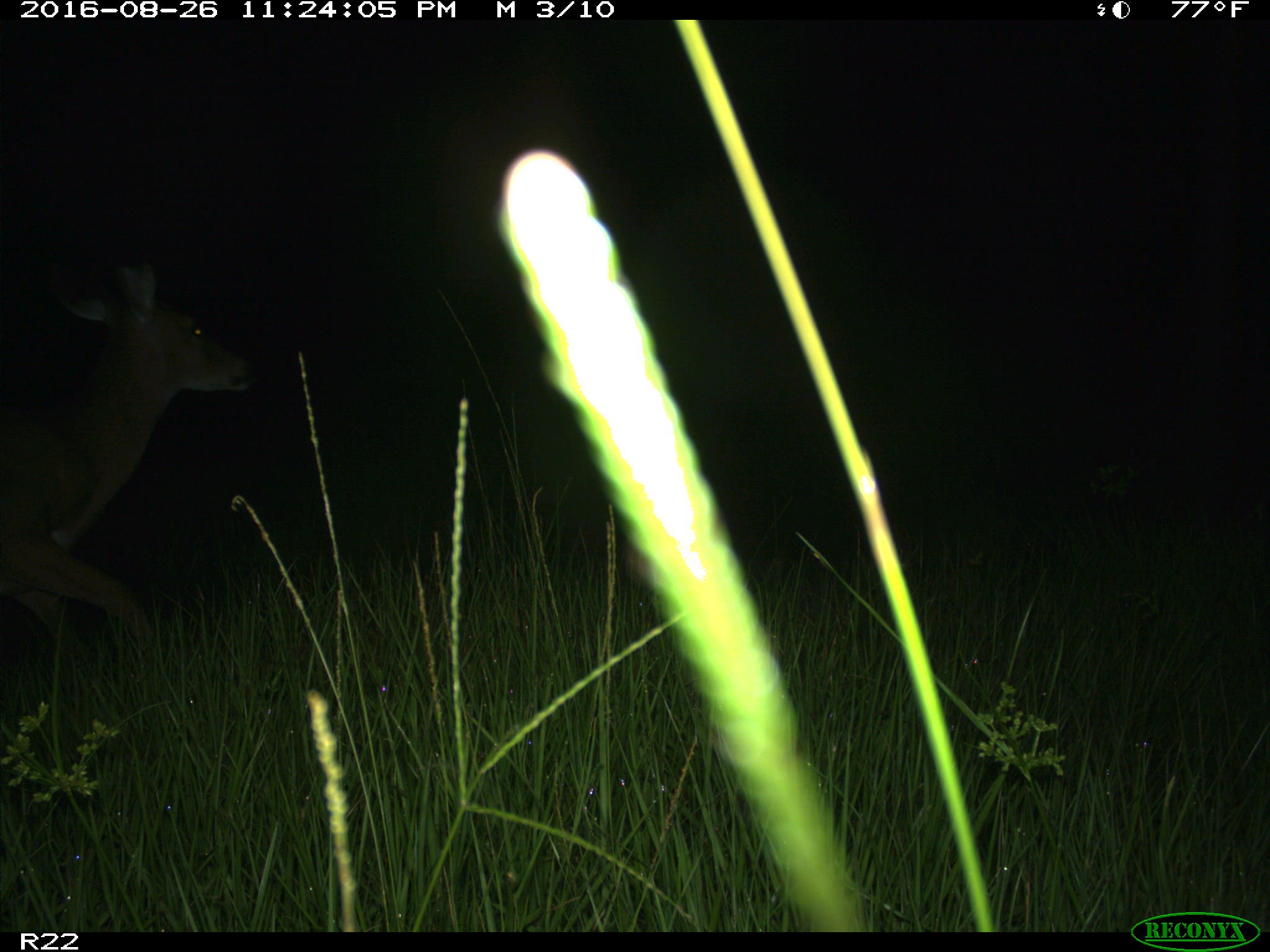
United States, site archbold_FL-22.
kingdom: Animalia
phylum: Chordata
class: Mammalia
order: Artiodactyla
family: Cervidae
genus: Odocoileus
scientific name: Odocoileus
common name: deer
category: unidentified deer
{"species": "unidentified deer (deer) (Odocoileus)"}